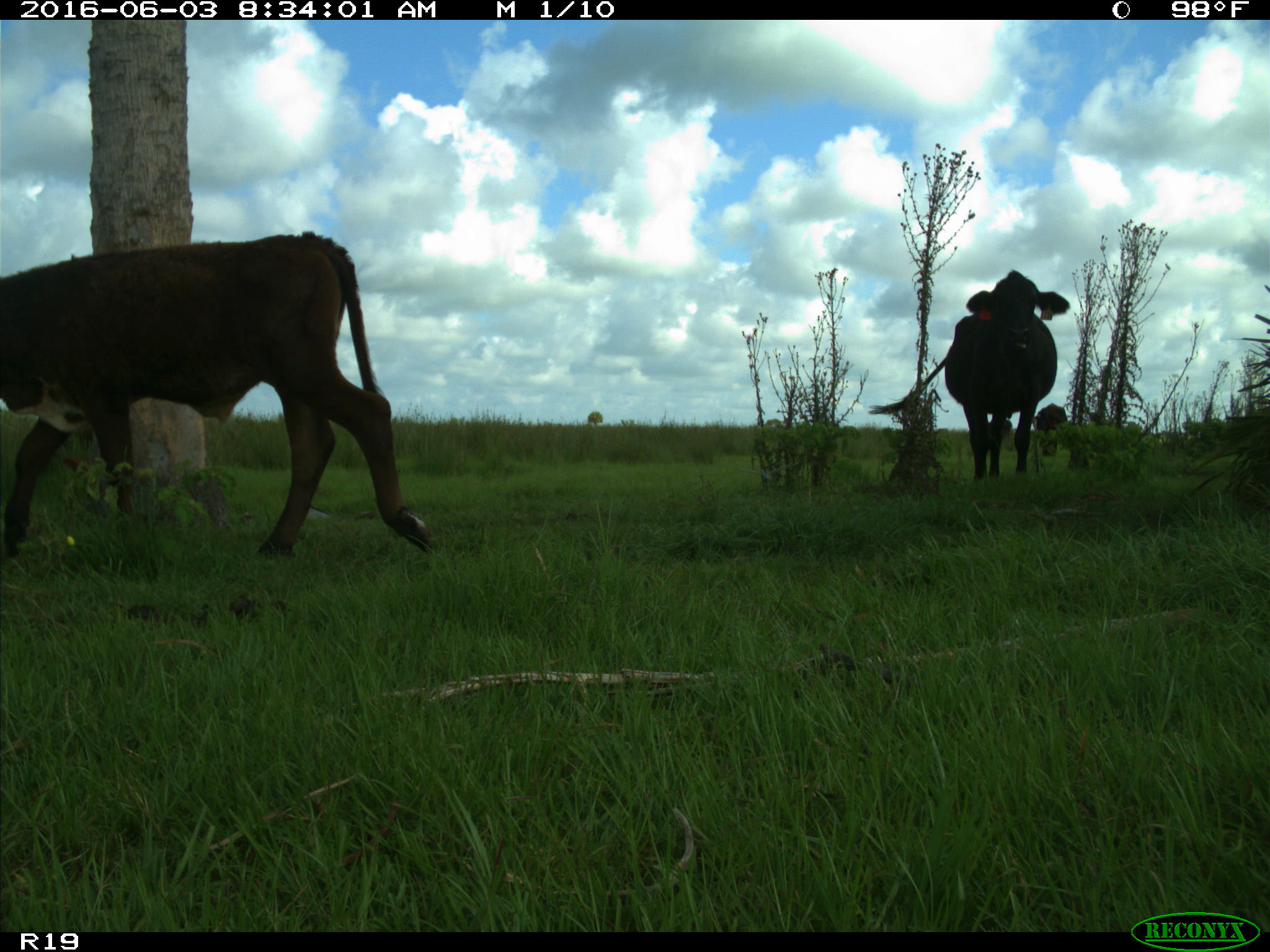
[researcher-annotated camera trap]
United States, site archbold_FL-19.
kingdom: Animalia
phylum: Chordata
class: Mammalia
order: Artiodactyla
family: Bovidae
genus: Bos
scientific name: Bos taurus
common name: domestic cow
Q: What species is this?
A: Bos taurus (domestic cow).